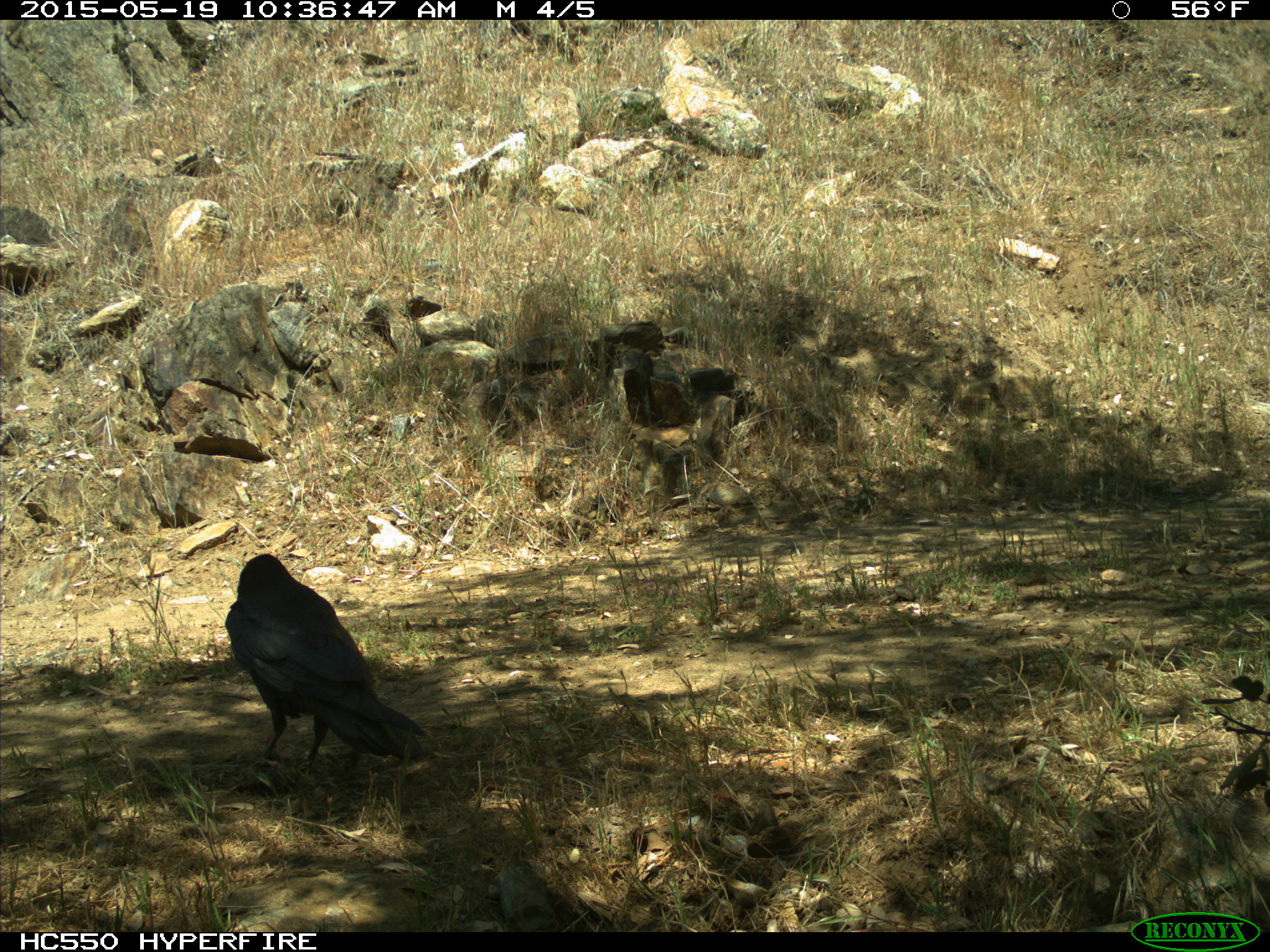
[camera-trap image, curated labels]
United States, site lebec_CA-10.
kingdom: Animalia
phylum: Chordata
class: Aves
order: Passeriformes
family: Corvidae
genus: Corvus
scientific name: Corvus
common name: crows and ravens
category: unidentified corvus